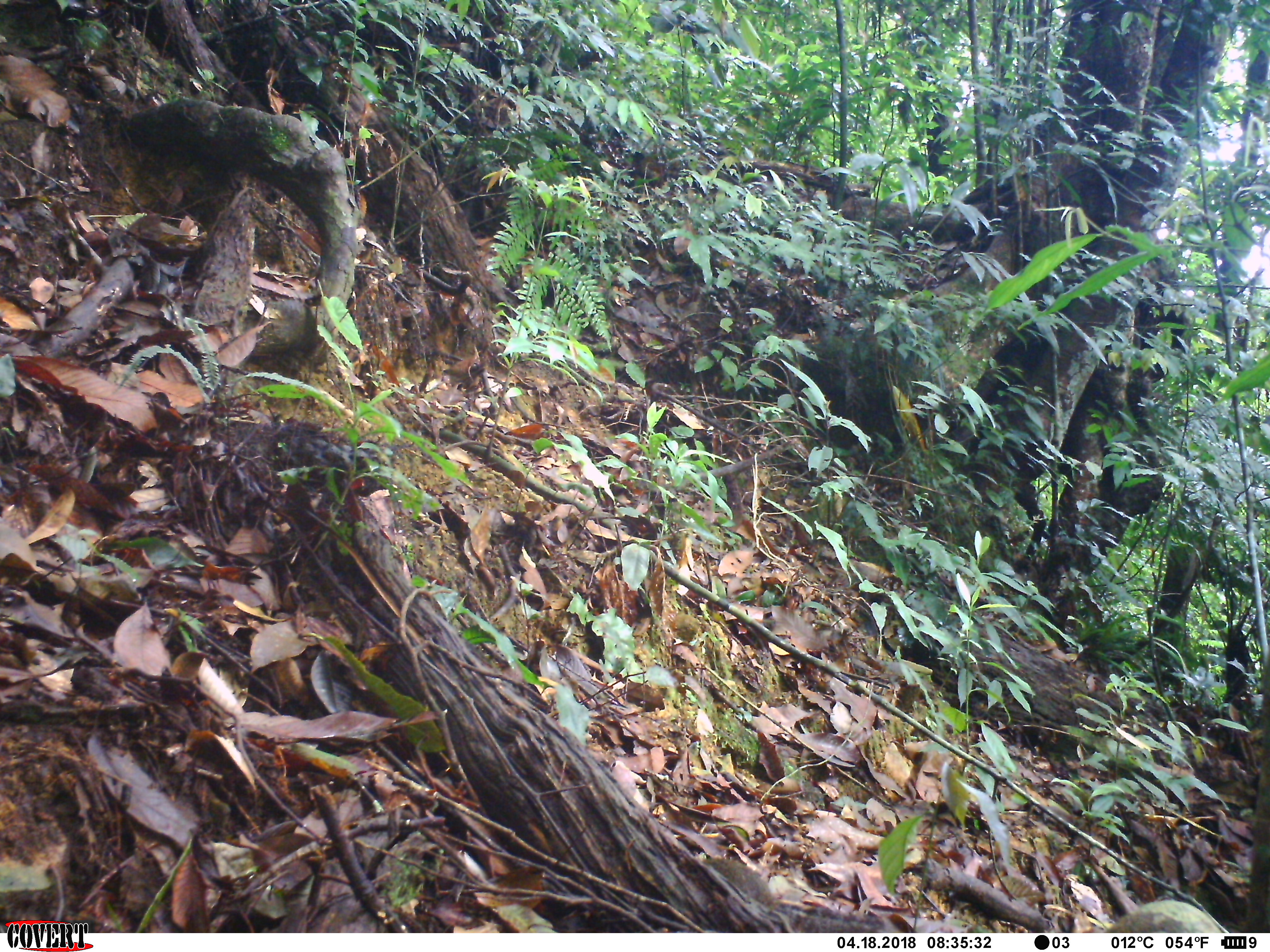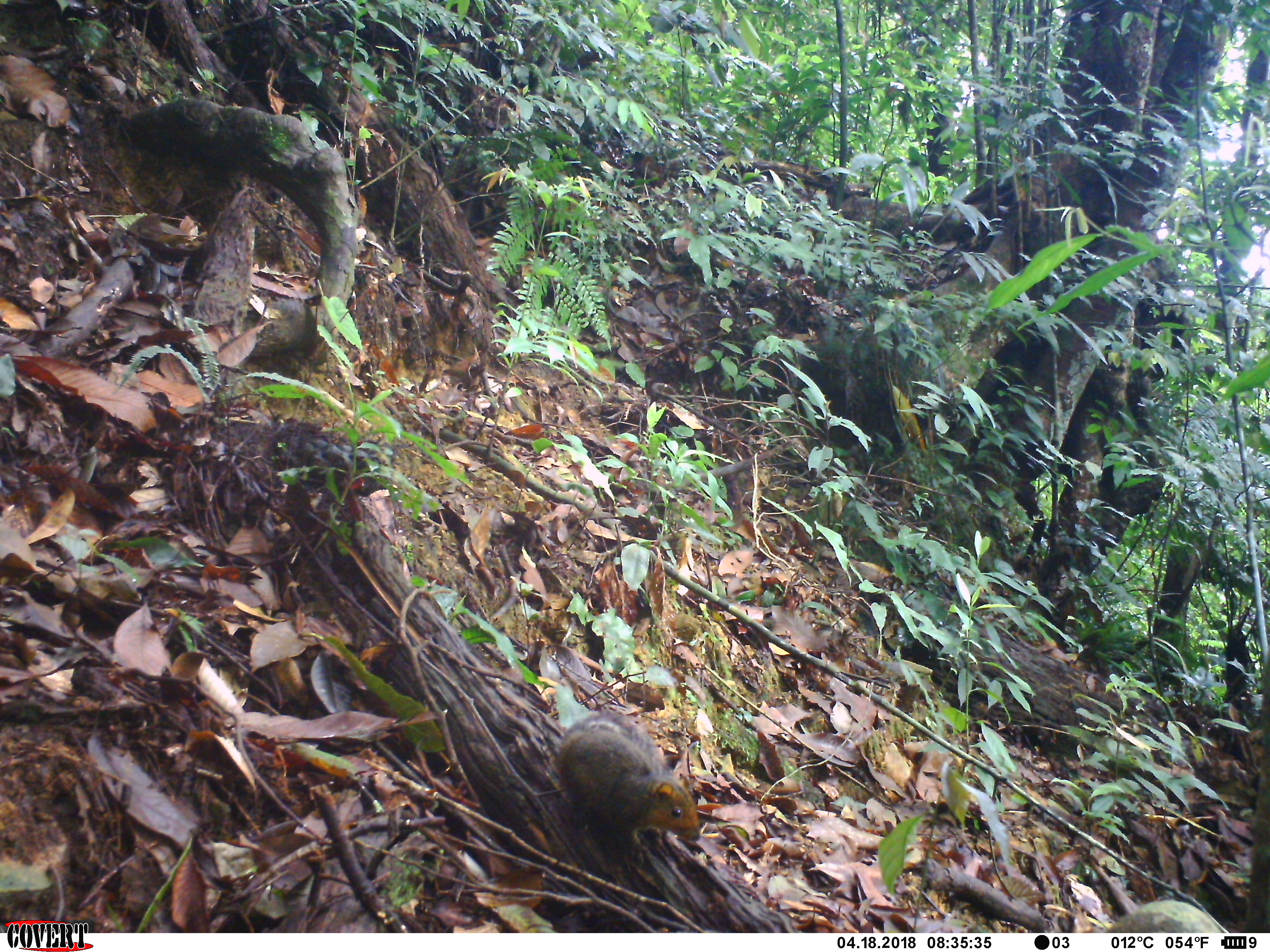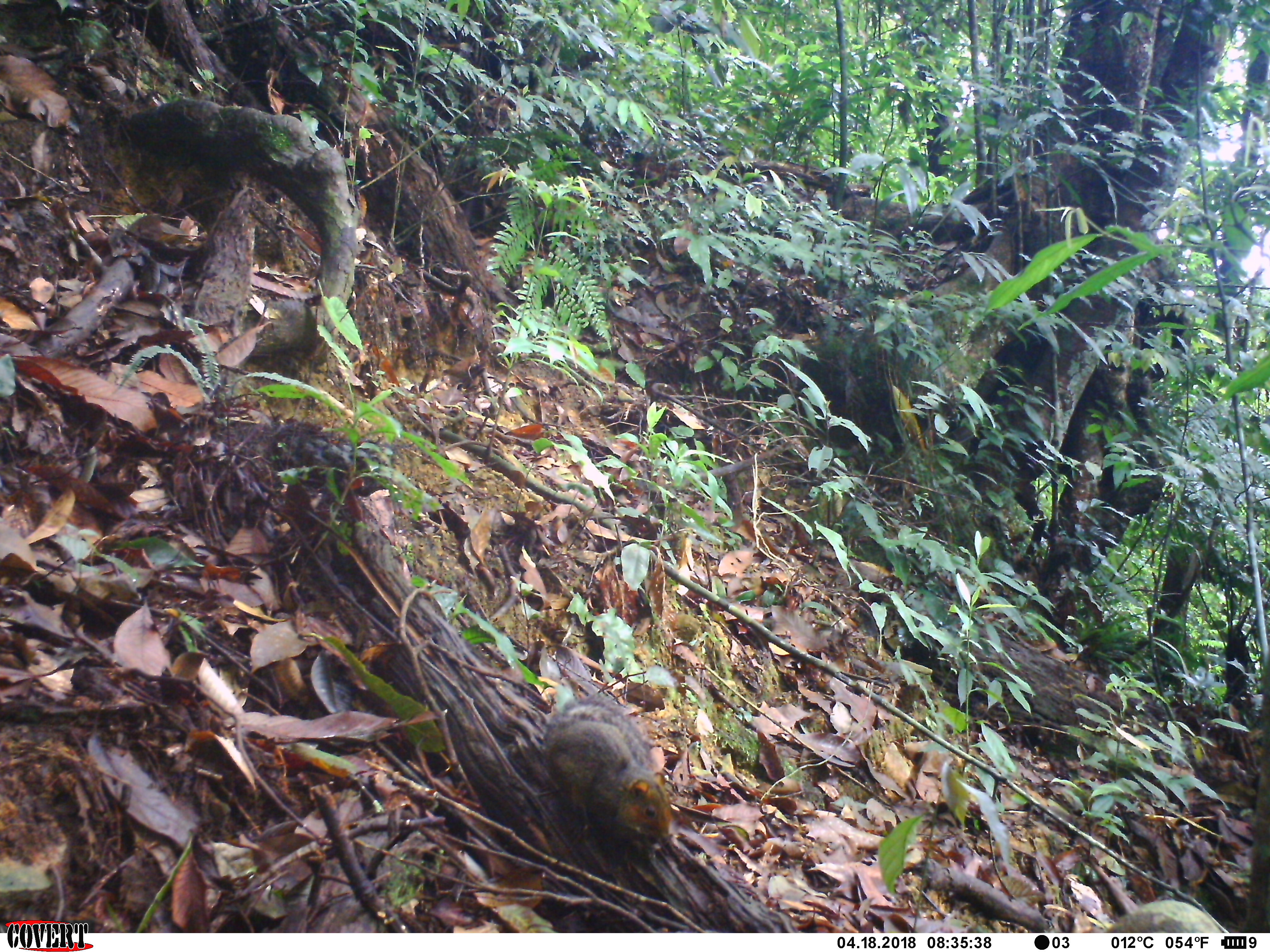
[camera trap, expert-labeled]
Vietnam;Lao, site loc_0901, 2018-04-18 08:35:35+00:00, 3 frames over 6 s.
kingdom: Animalia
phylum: Chordata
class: Mammalia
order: Rodentia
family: Sciuridae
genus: Dremomys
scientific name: Dremomys rufigenis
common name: red-cheeked squirrel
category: red cheeked squirrel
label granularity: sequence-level